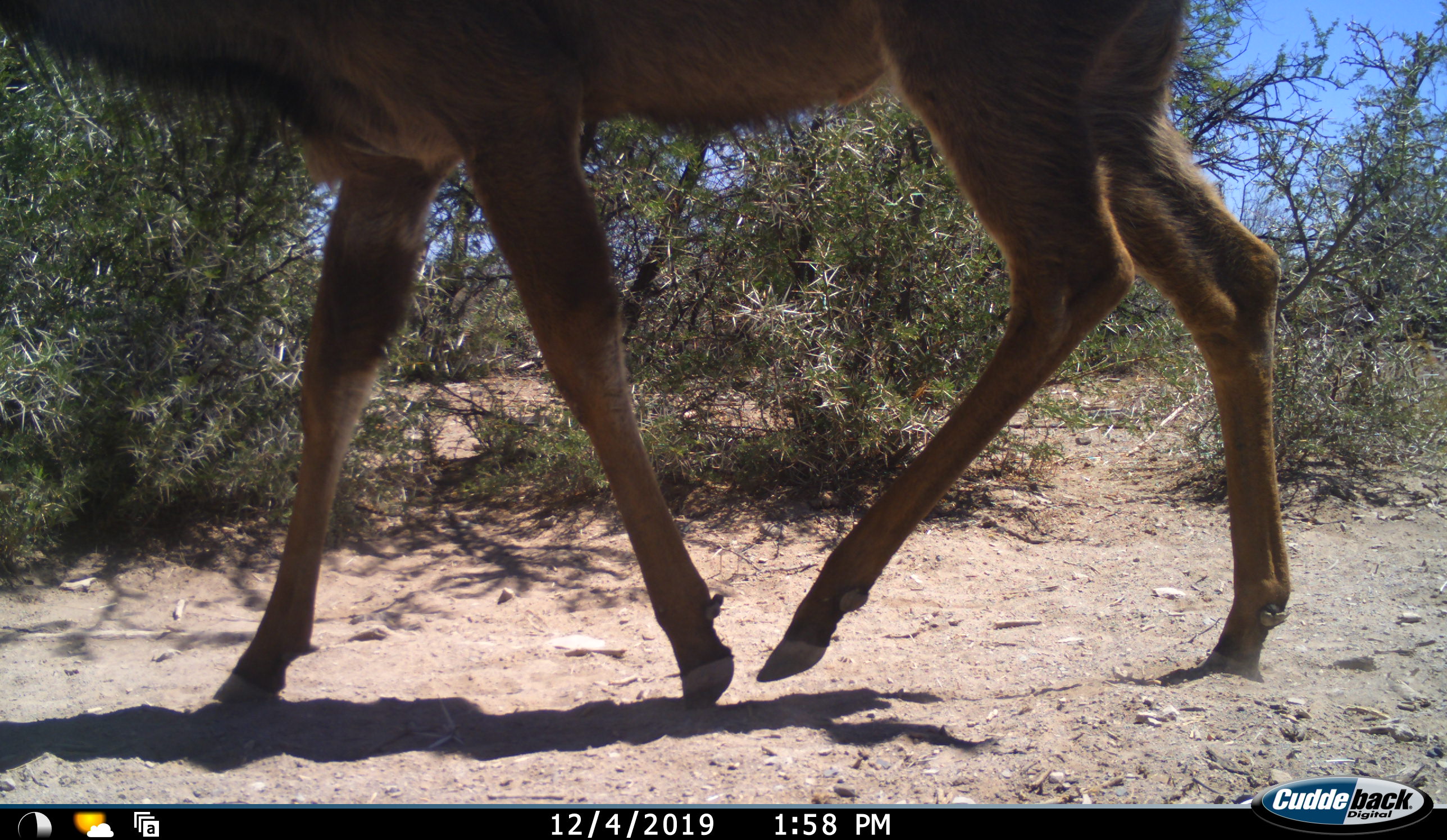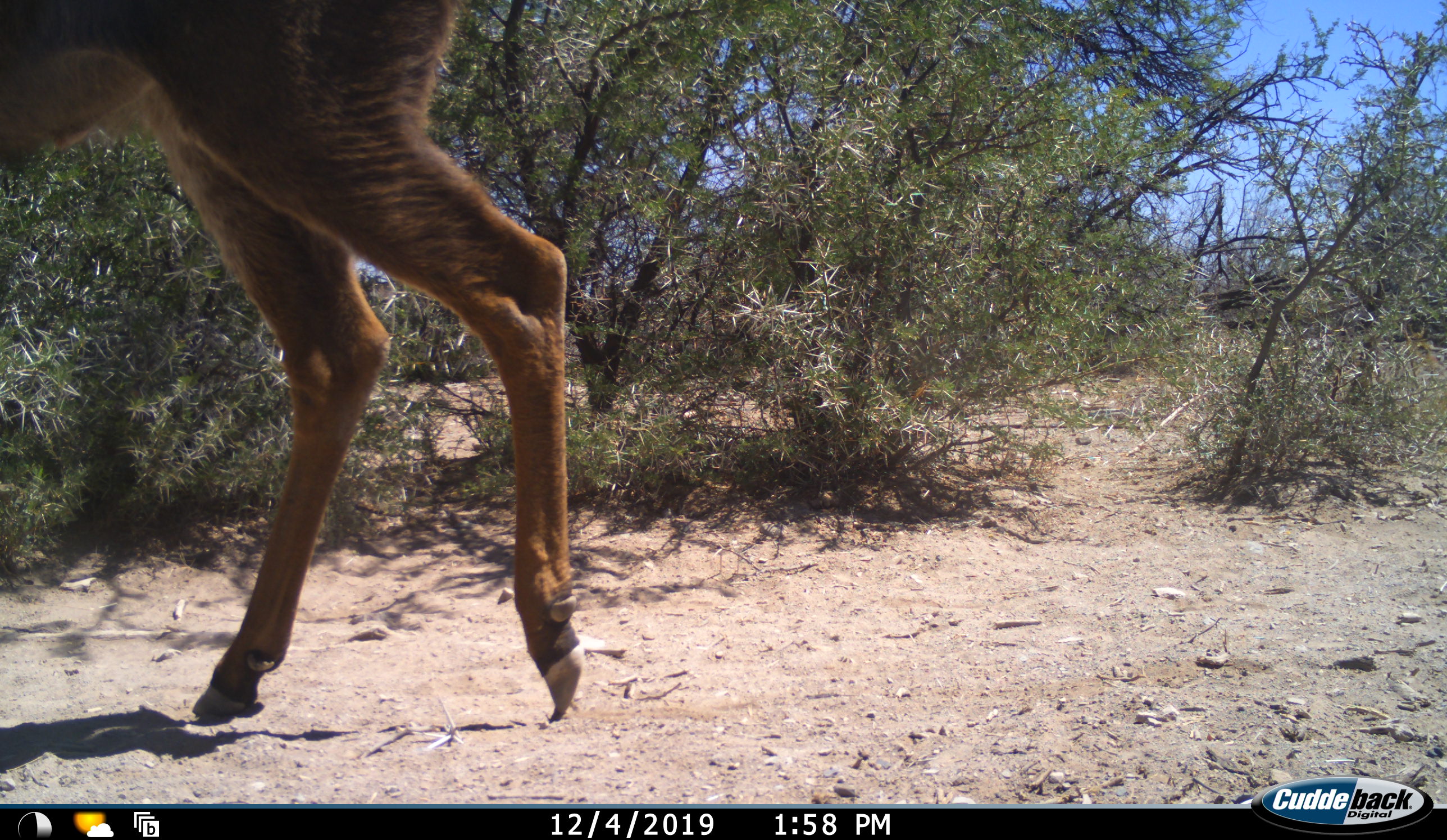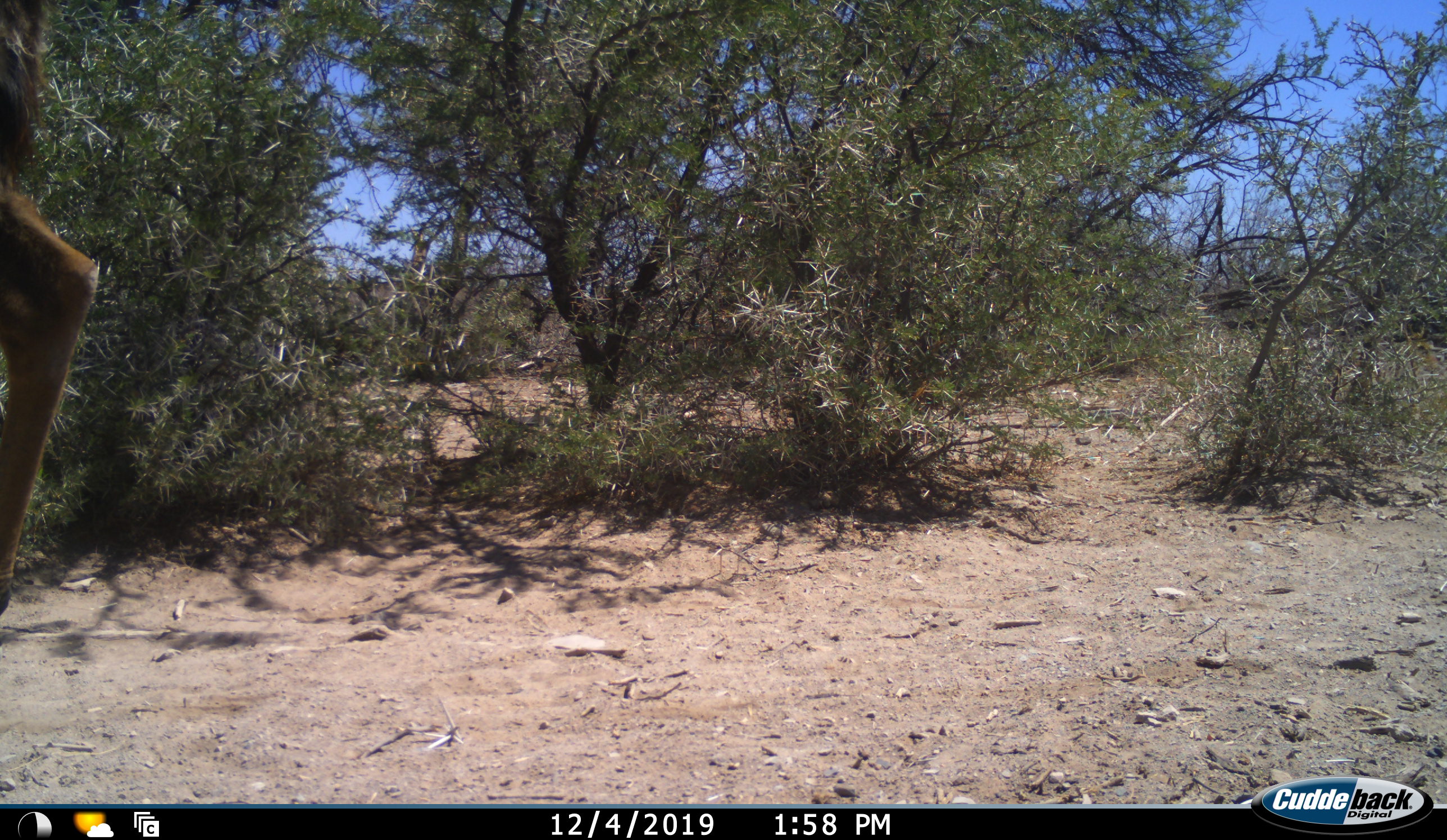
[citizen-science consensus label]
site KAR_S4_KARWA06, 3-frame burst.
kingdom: Animalia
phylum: Chordata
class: Mammalia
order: Artiodactyla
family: Bovidae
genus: Tragelaphus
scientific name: Tragelaphus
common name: kudu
Kudu (Tragelaphus), count 1. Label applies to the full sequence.